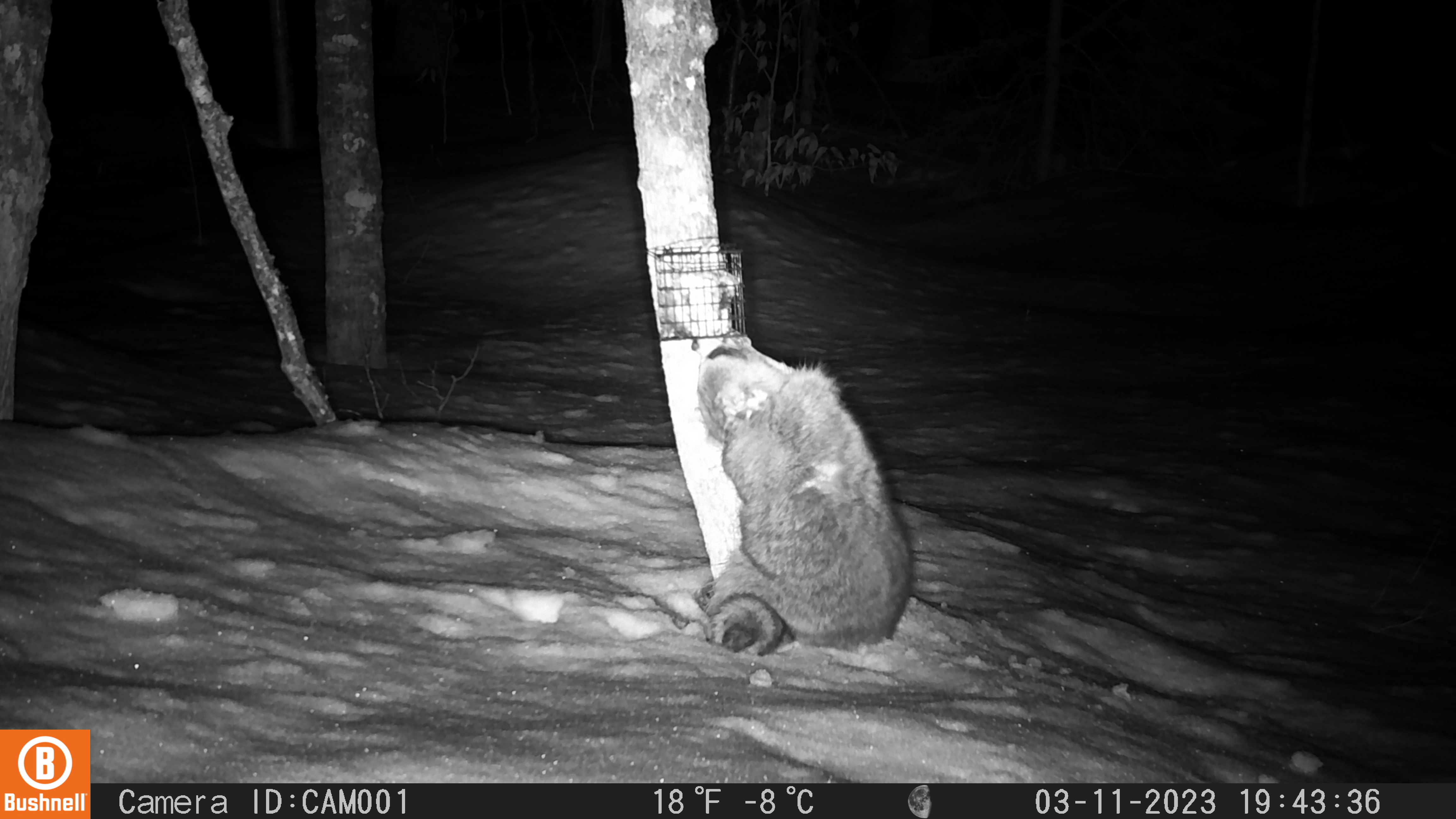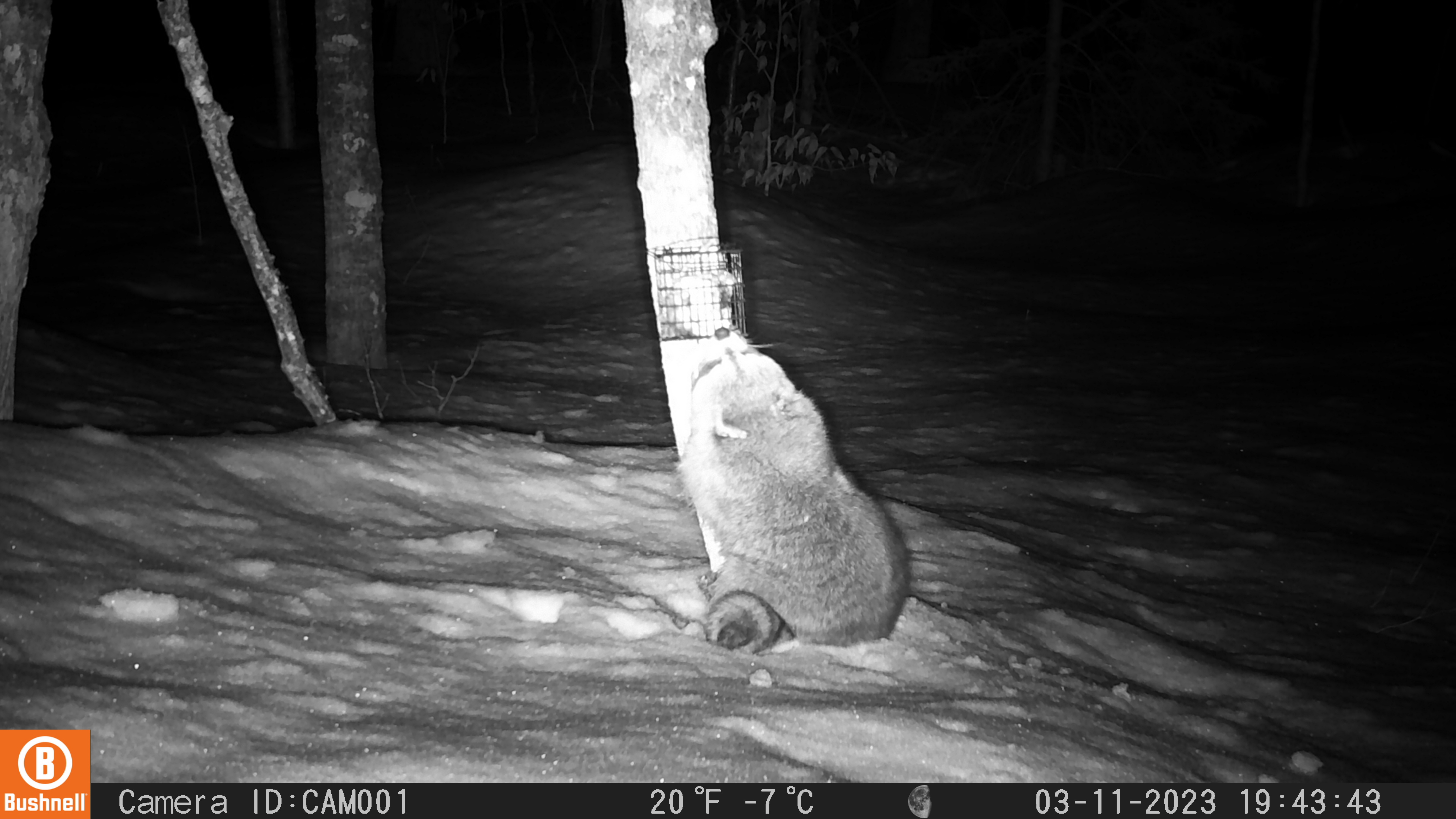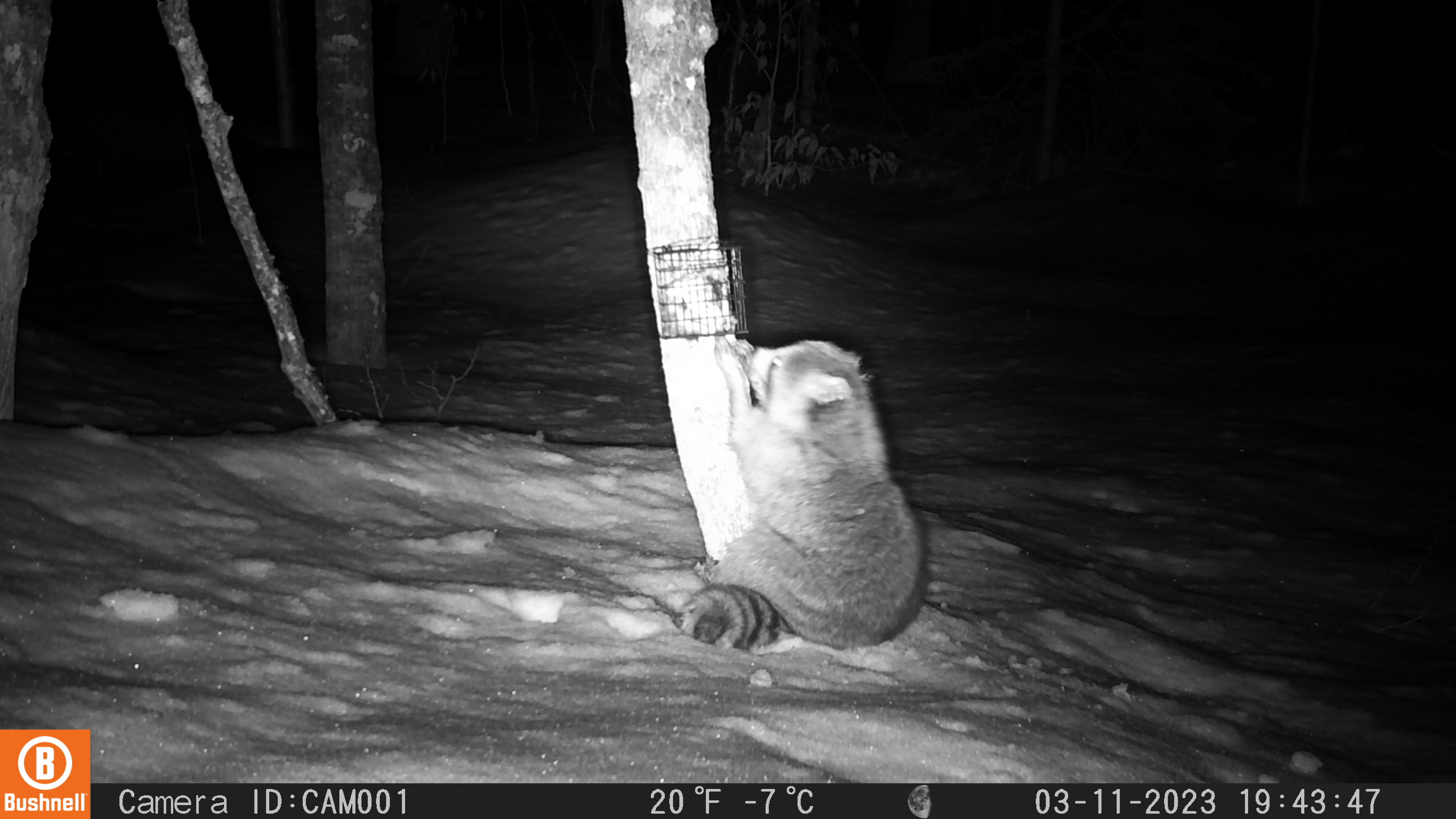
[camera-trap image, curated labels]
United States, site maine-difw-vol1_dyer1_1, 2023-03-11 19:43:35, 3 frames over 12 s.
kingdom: Animalia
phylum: Chordata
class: Mammalia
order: Carnivora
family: Procyonidae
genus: Procyon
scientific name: Procyon lotor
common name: raccoon